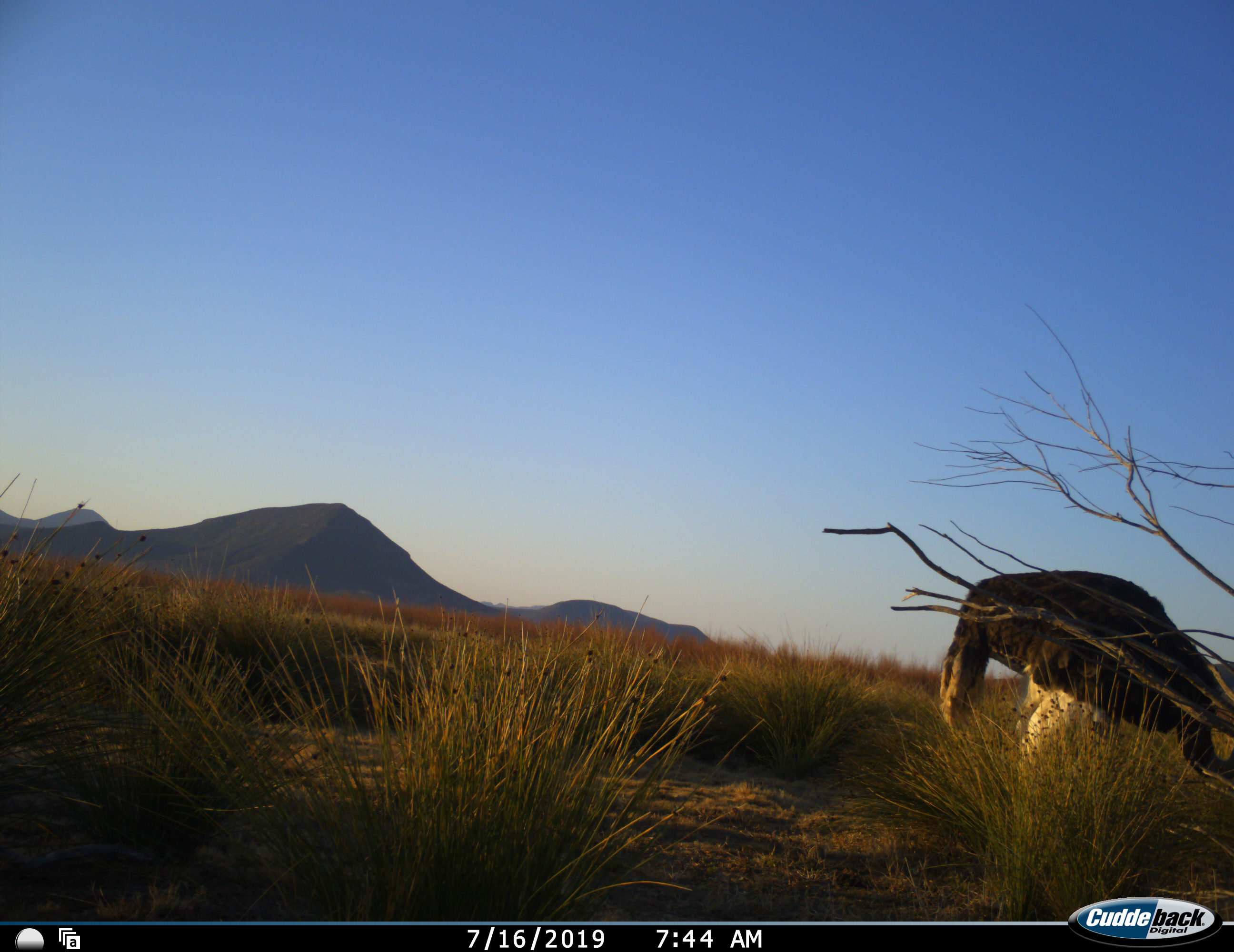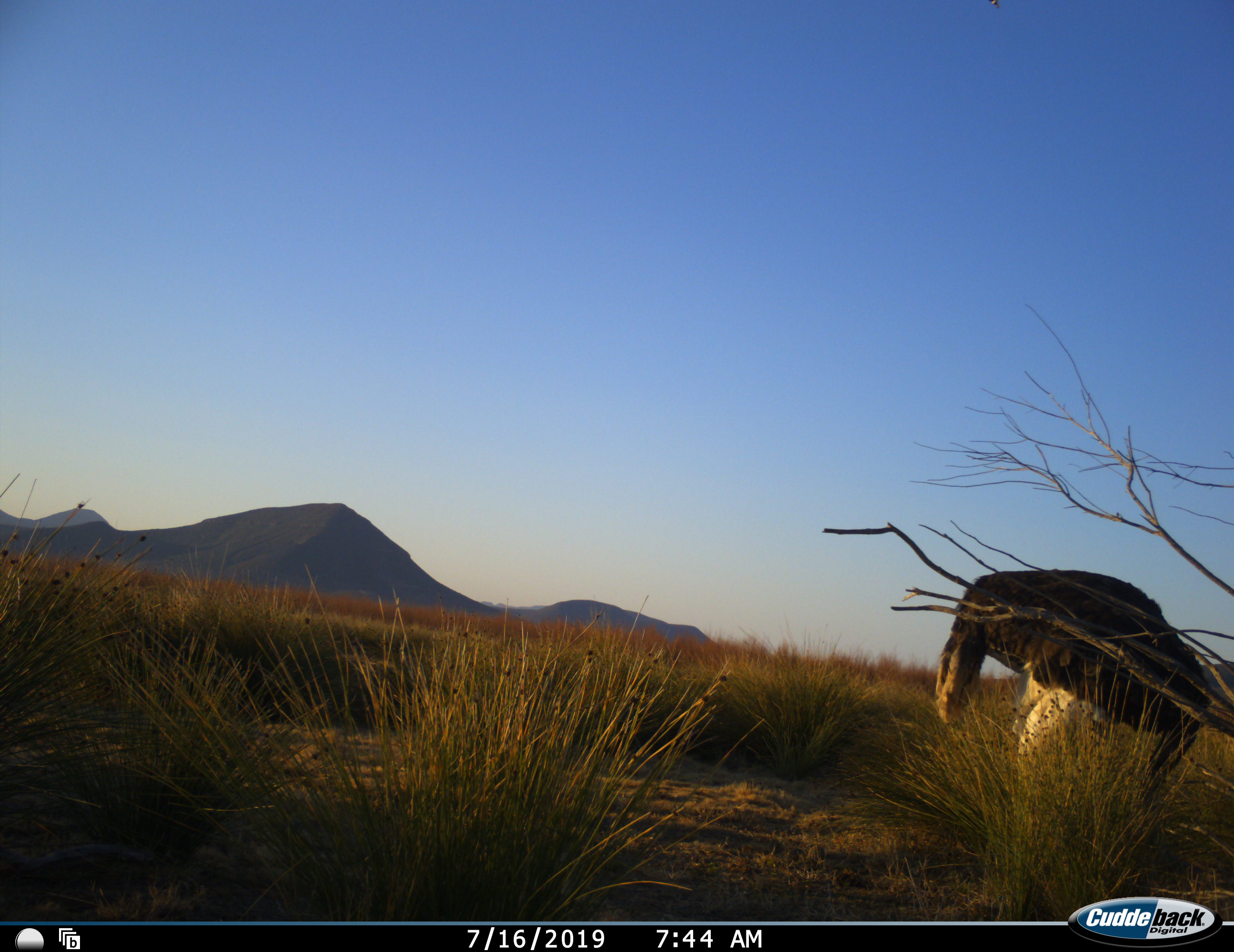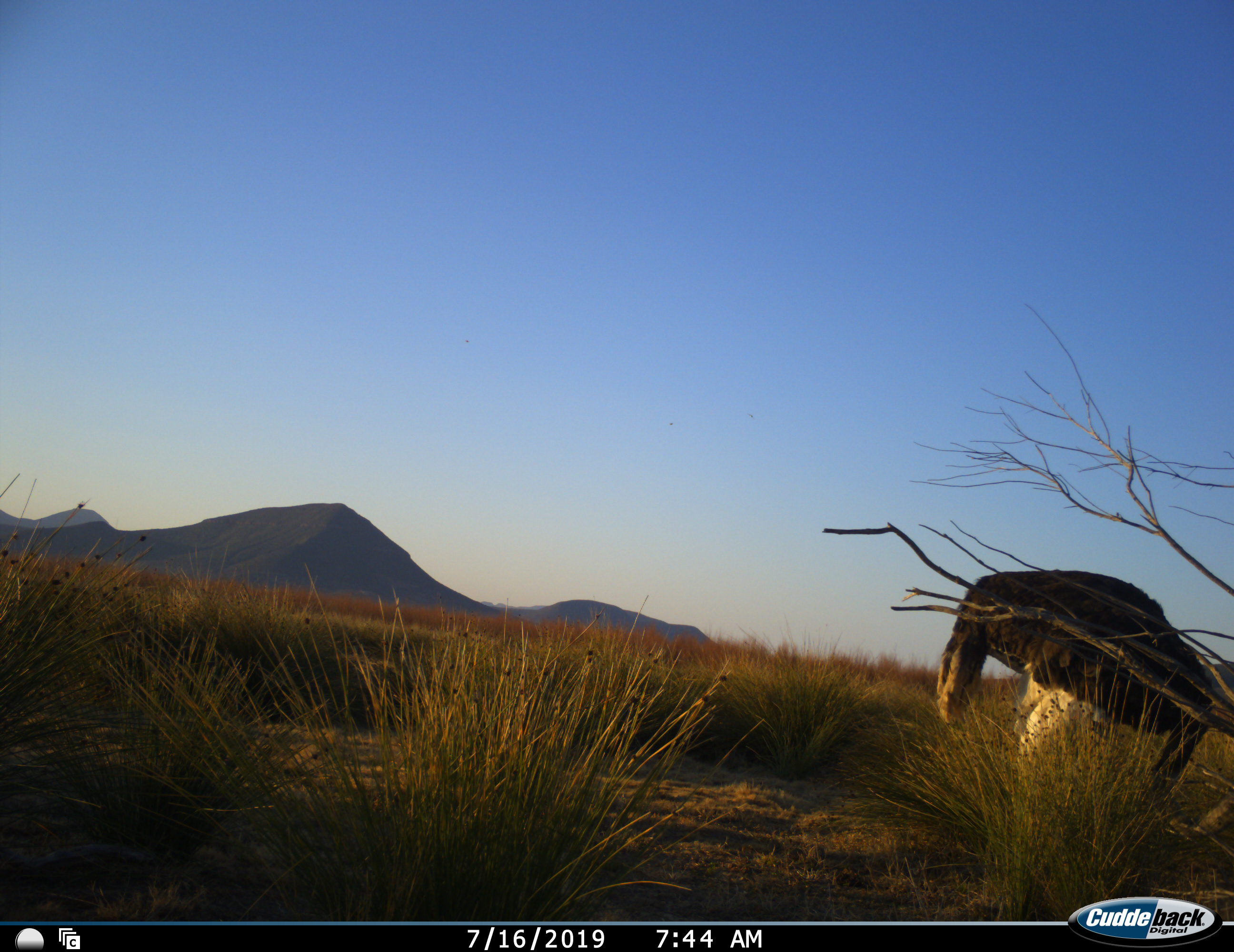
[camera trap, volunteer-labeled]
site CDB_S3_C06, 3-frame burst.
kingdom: Animalia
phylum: Chordata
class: Aves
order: Struthioniformes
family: Struthionidae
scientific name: Struthionidae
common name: ostrich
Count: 1.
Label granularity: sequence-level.